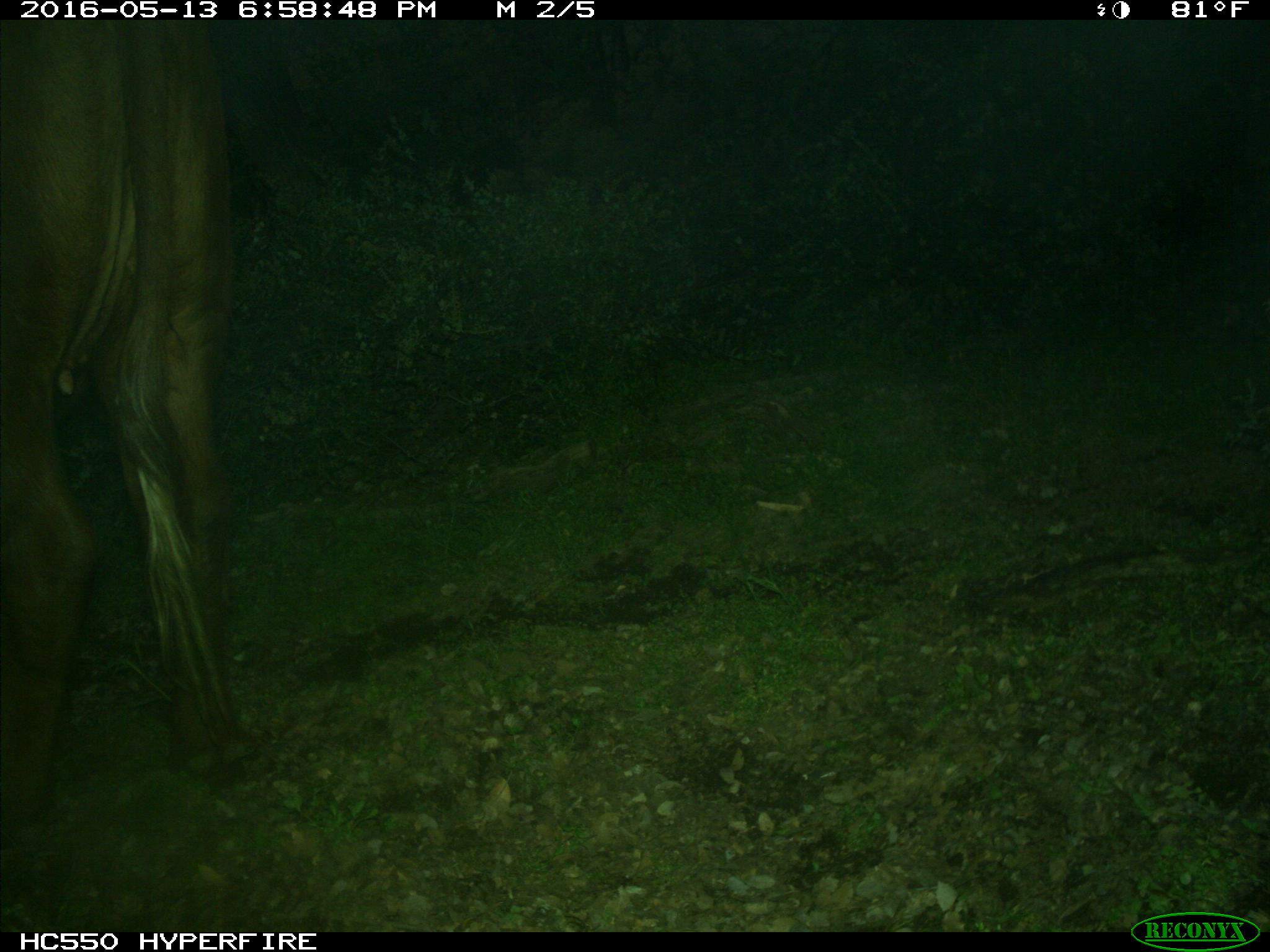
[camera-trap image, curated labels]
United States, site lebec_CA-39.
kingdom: Animalia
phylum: Chordata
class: Mammalia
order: Artiodactyla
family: Bovidae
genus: Bos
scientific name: Bos taurus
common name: domestic cow